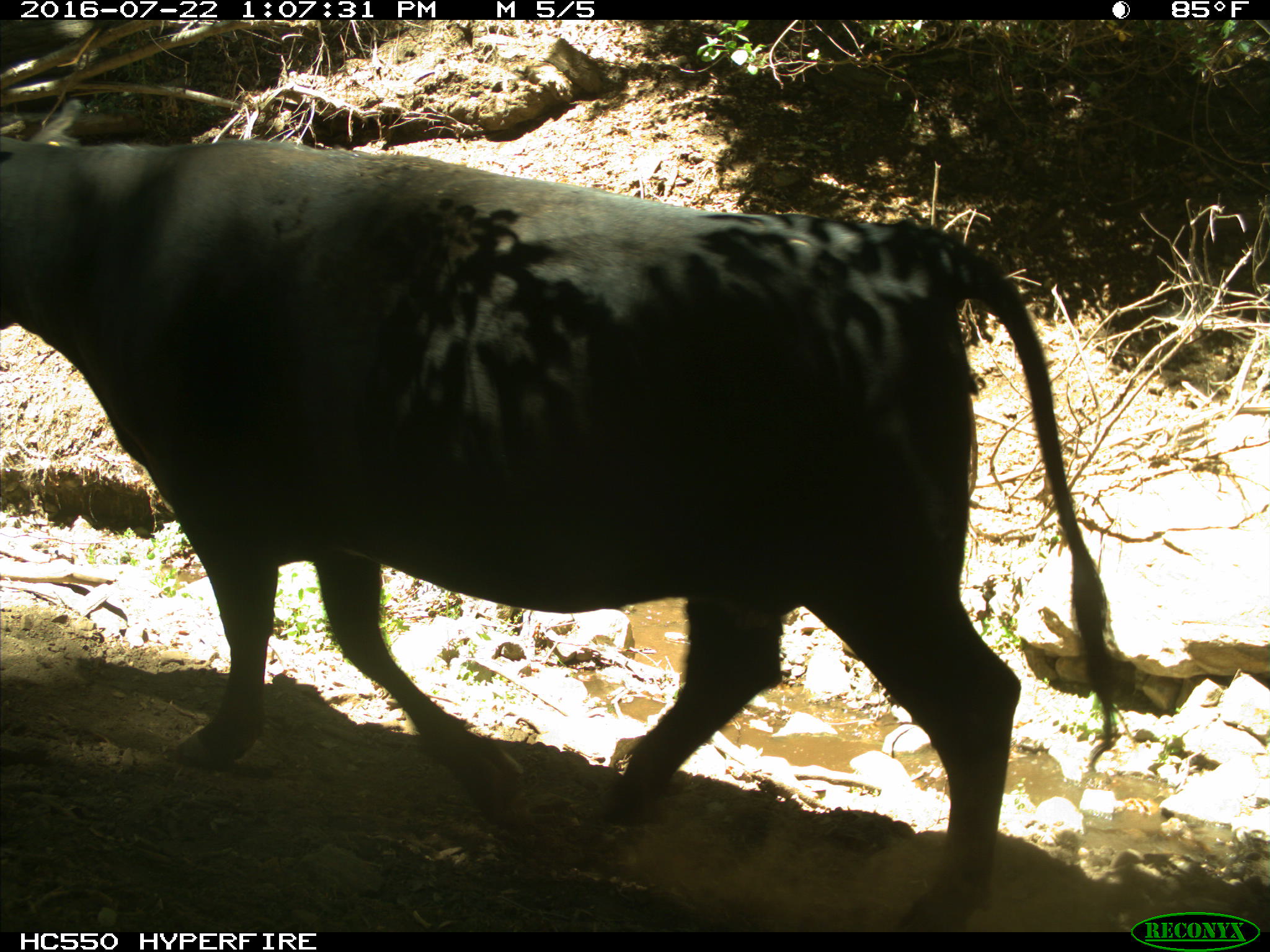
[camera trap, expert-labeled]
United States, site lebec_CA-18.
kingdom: Animalia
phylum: Chordata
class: Mammalia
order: Artiodactyla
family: Bovidae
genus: Bos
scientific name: Bos taurus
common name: domestic cow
Bos taurus (domestic cow).